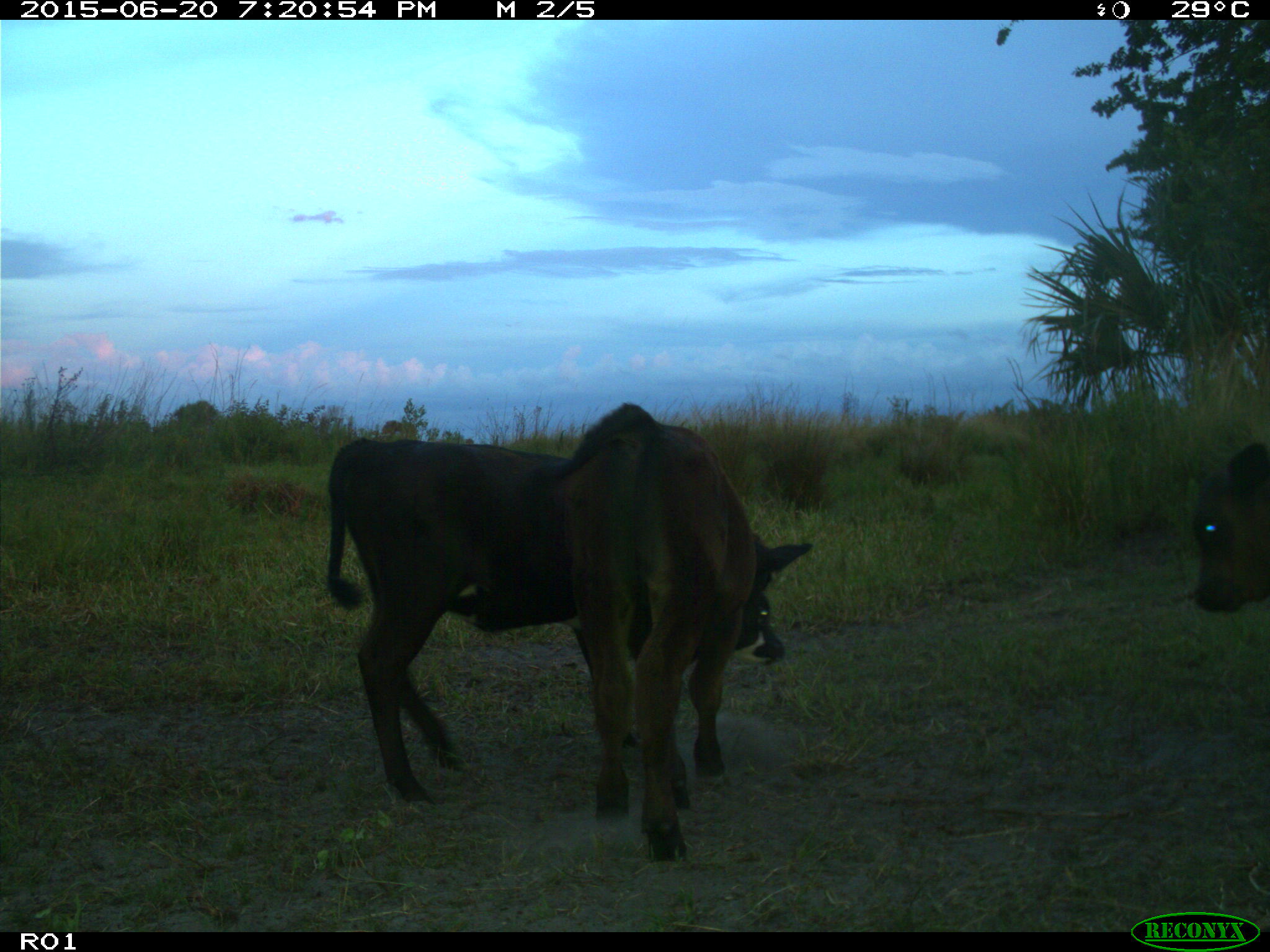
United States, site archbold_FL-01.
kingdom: Animalia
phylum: Chordata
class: Mammalia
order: Artiodactyla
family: Bovidae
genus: Bos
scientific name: Bos taurus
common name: domestic cow